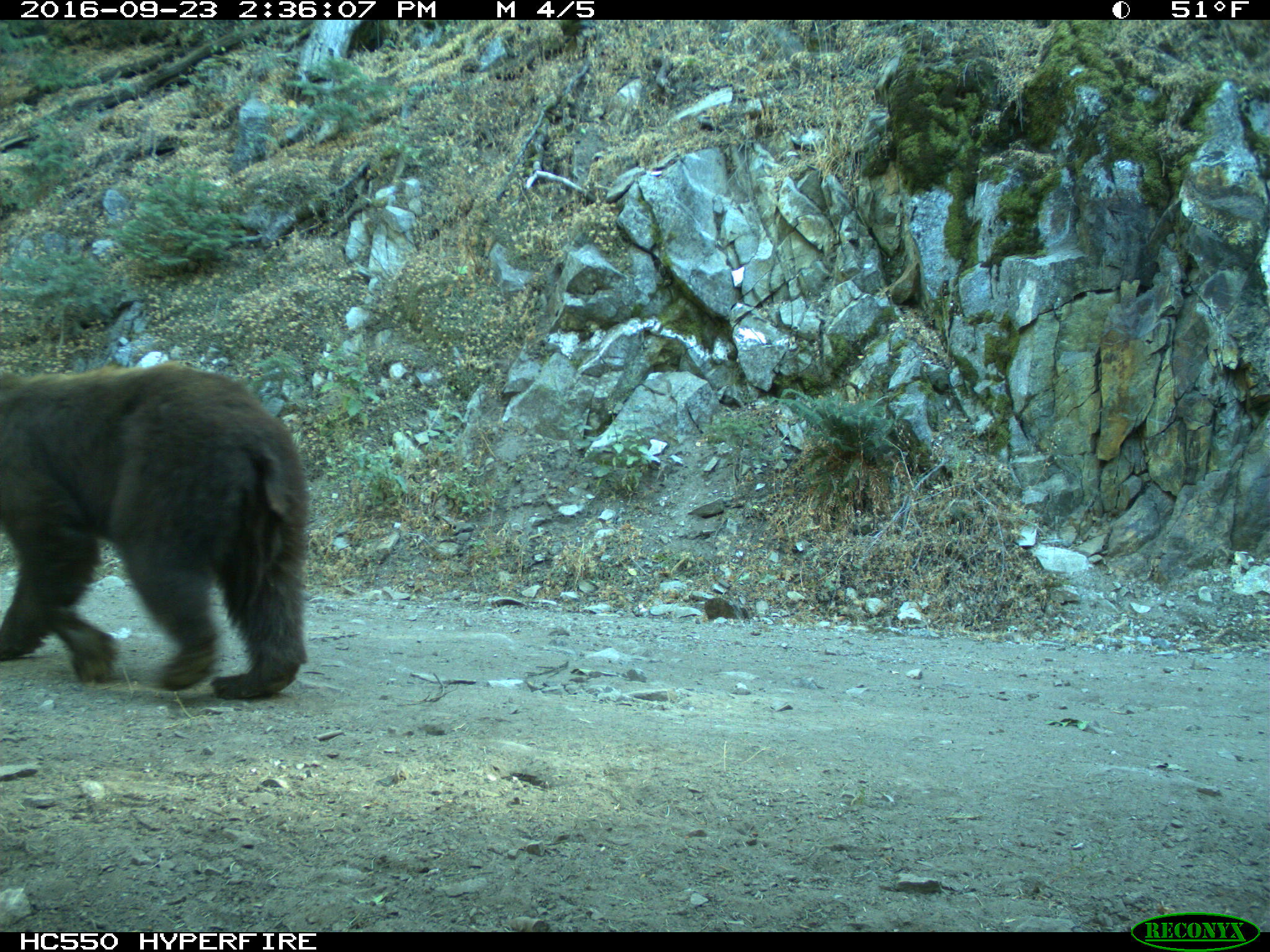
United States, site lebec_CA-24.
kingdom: Animalia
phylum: Chordata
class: Mammalia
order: Carnivora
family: Ursidae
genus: Ursus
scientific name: Ursus americanus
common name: american black bear